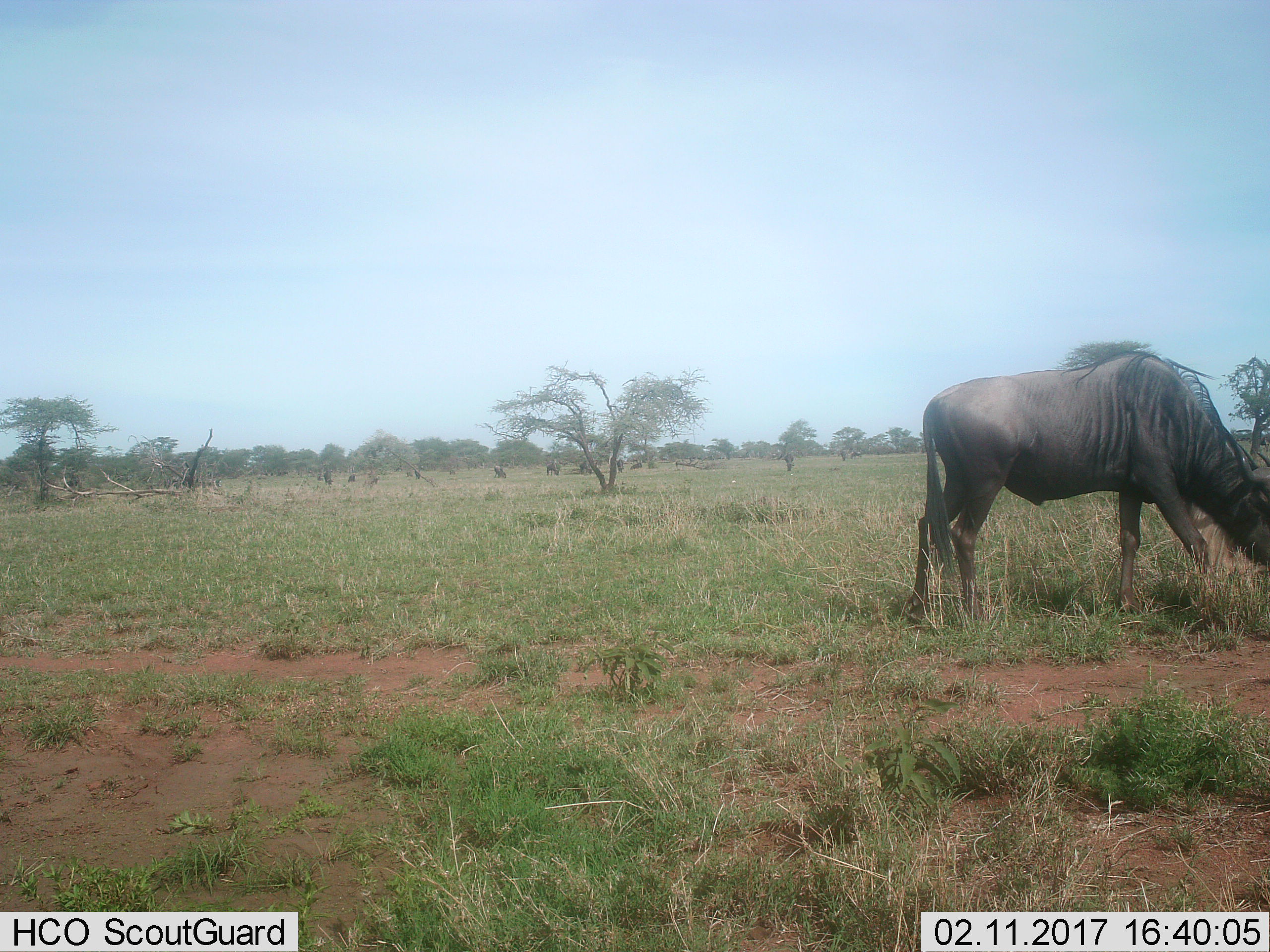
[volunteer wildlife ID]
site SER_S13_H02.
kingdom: Animalia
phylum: Chordata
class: Mammalia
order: Artiodactyla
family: Bovidae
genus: Connochaetes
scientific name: Connochaetes taurinus taurinus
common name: blue wildebeest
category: wildebeestblue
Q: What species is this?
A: Wildebeestblue (blue wildebeest) (Connochaetes taurinus taurinus).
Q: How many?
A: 8.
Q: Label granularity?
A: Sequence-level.